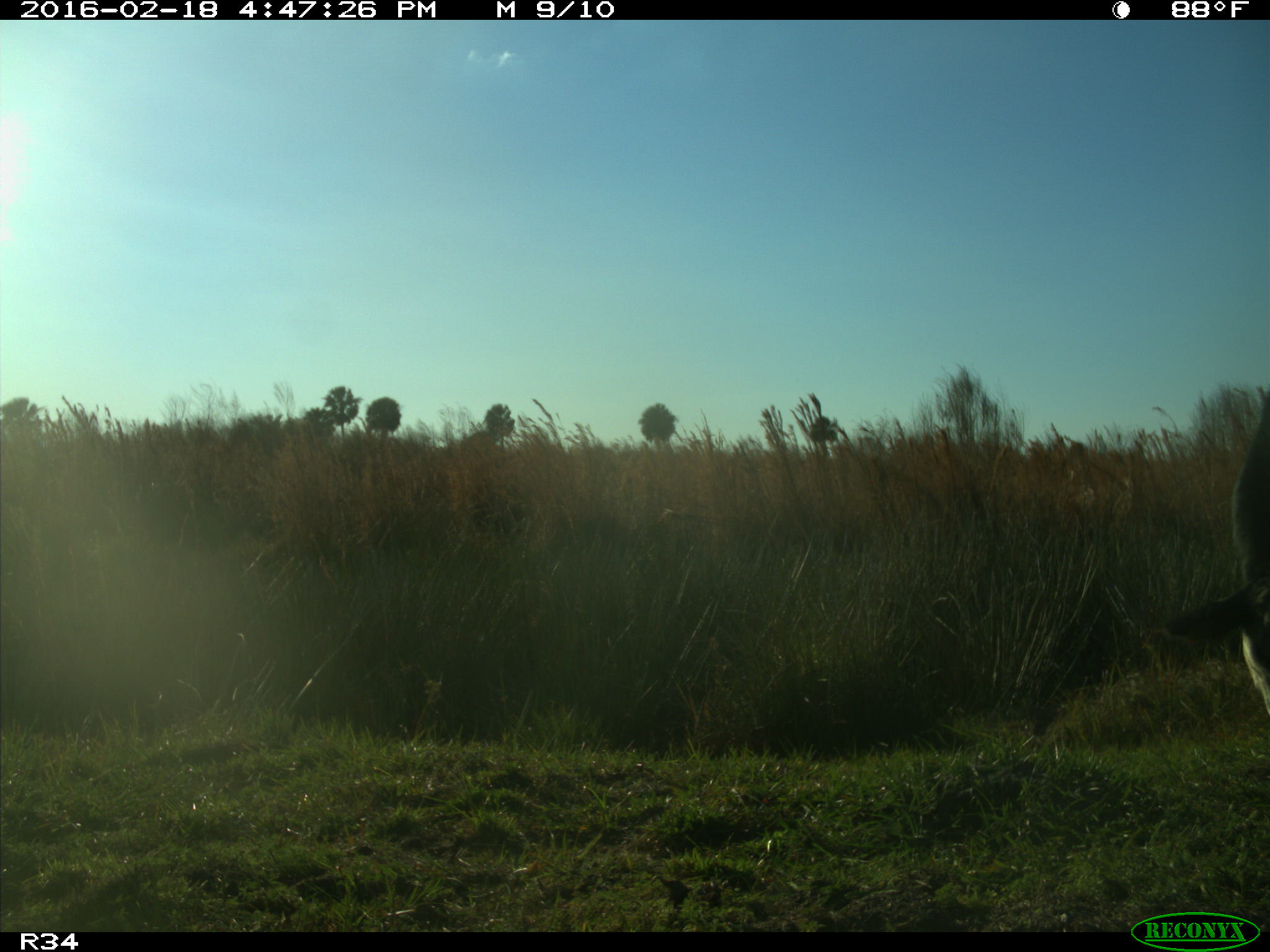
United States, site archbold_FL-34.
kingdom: Animalia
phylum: Chordata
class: Mammalia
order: Artiodactyla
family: Bovidae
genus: Bos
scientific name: Bos taurus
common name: domestic cow